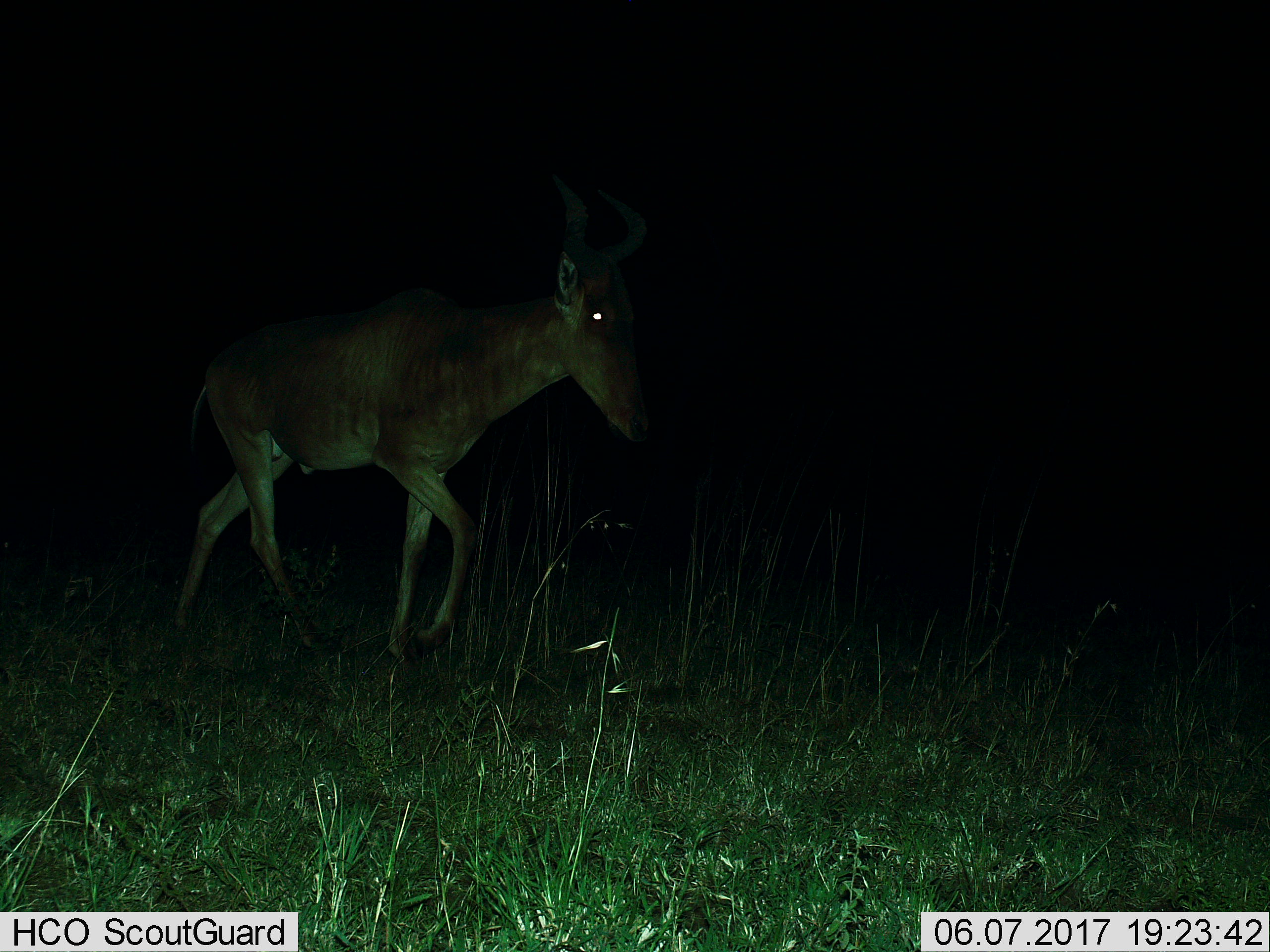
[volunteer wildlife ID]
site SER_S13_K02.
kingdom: Animalia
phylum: Chordata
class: Mammalia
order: Artiodactyla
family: Bovidae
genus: Alcelaphus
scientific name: Alcelaphus buselaphus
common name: hartebeest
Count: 1.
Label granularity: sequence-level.